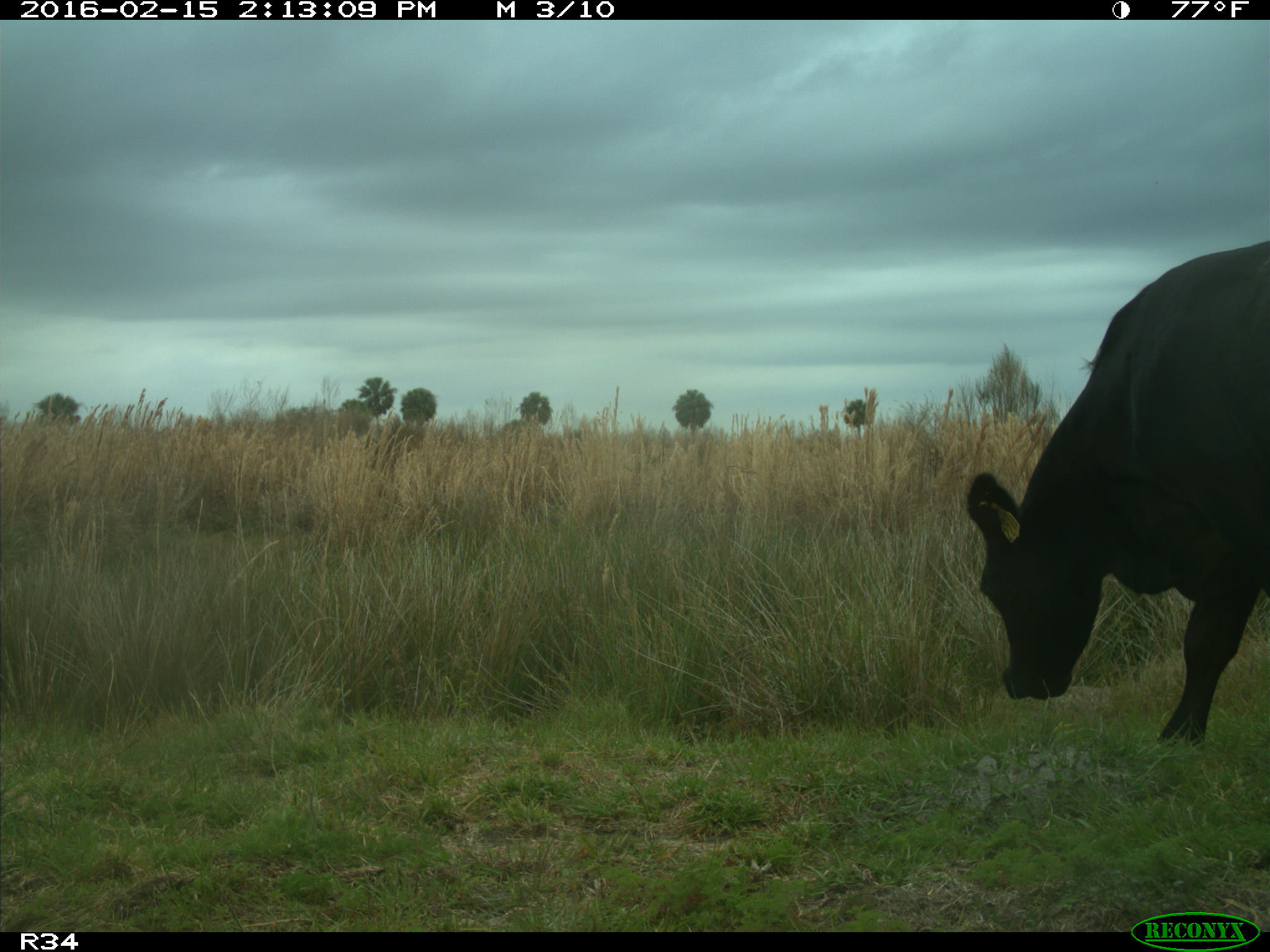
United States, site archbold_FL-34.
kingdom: Animalia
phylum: Chordata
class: Mammalia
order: Artiodactyla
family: Bovidae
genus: Bos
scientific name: Bos taurus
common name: domestic cow